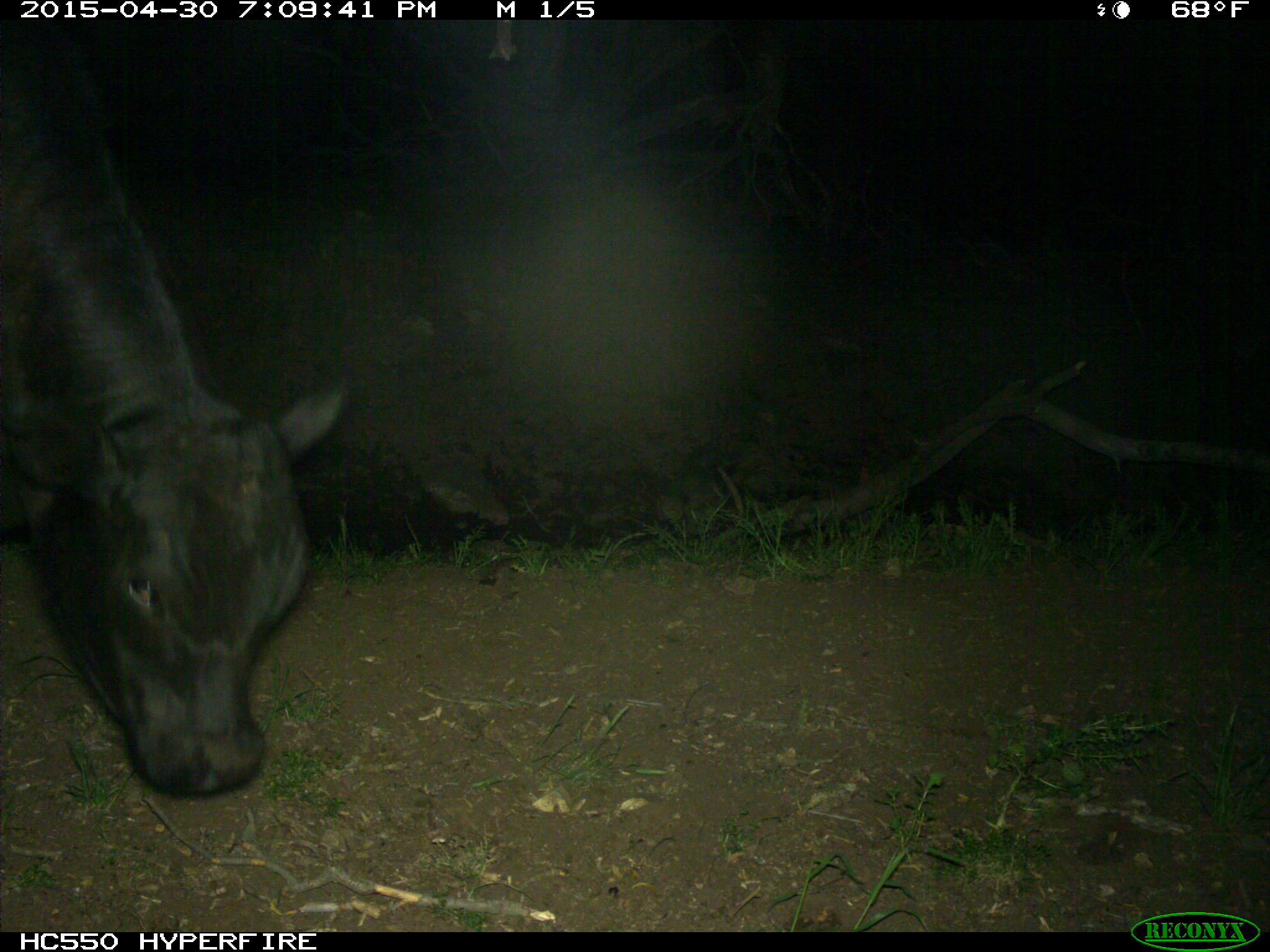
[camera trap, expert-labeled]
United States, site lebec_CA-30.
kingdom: Animalia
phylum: Chordata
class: Mammalia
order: Artiodactyla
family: Bovidae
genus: Bos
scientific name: Bos taurus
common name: domestic cow